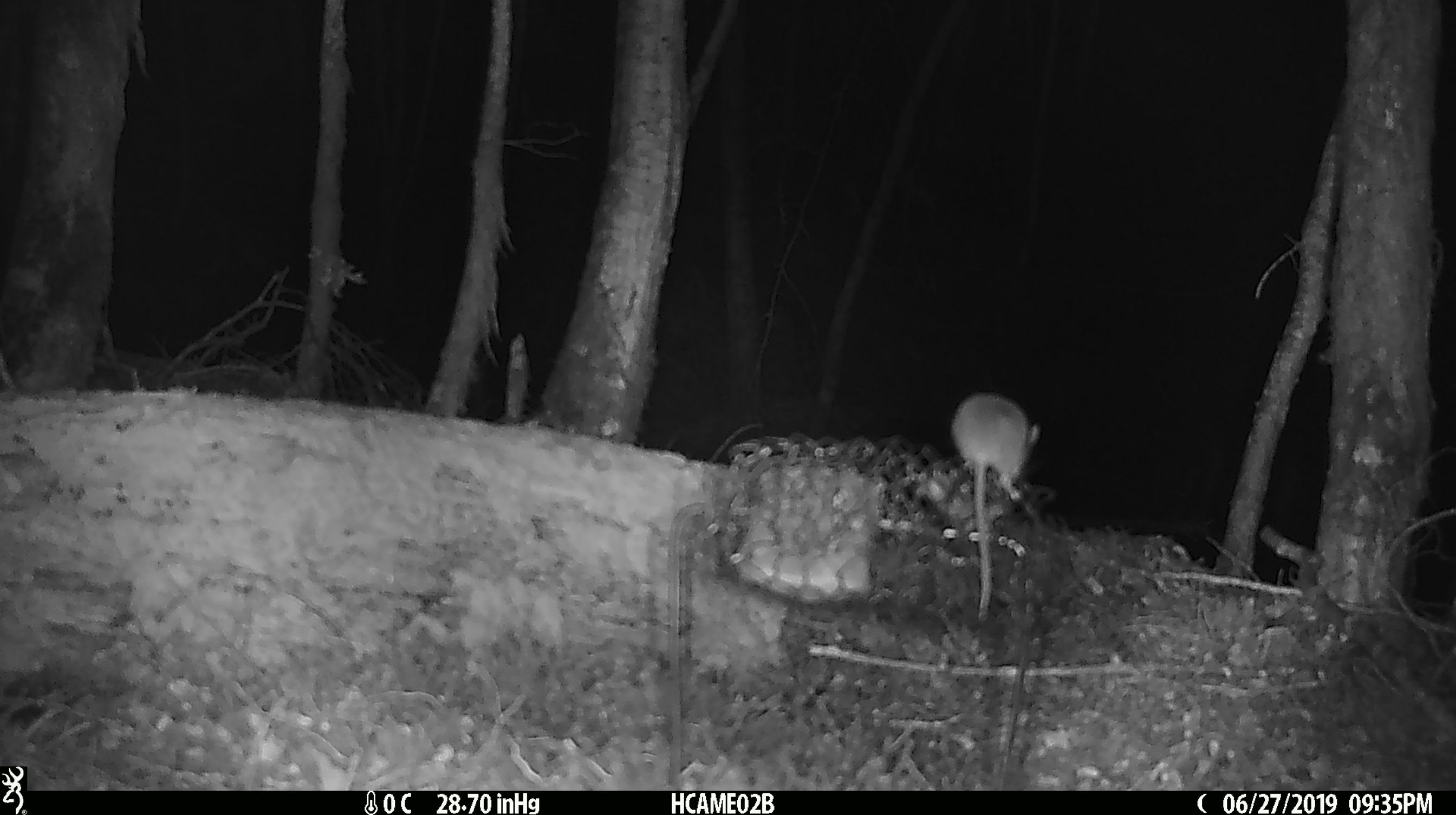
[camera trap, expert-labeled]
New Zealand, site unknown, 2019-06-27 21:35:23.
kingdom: Animalia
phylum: Chordata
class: Mammalia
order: Rodentia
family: Muridae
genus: Mus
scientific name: Mus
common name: mouse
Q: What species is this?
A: Mouse (Mus).